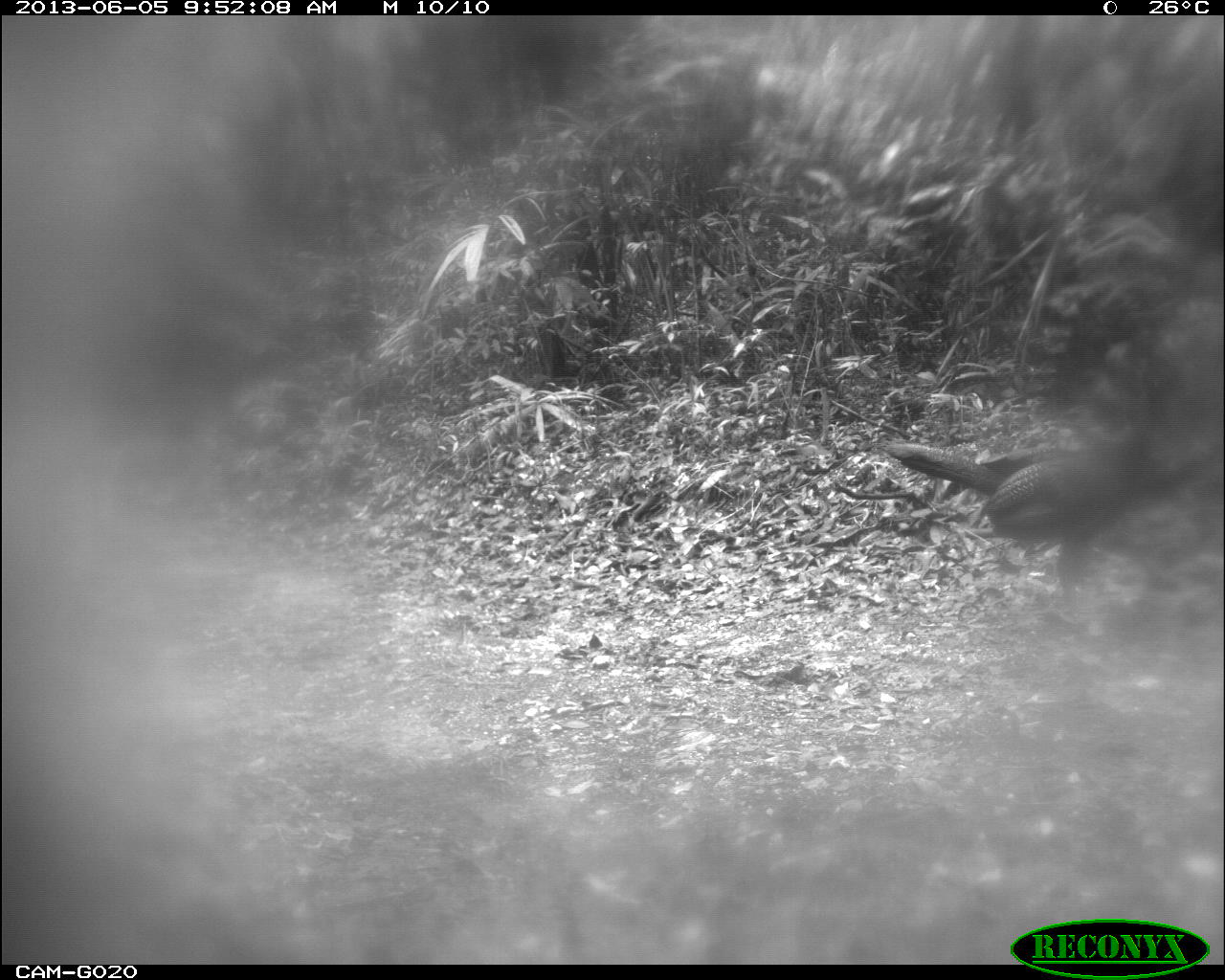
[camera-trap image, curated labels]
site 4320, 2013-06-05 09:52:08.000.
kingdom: Animalia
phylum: Chordata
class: Aves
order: Galliformes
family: Cracidae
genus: Crax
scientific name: Crax rubra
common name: great curassow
Crax rubra (great curassow), count 2.